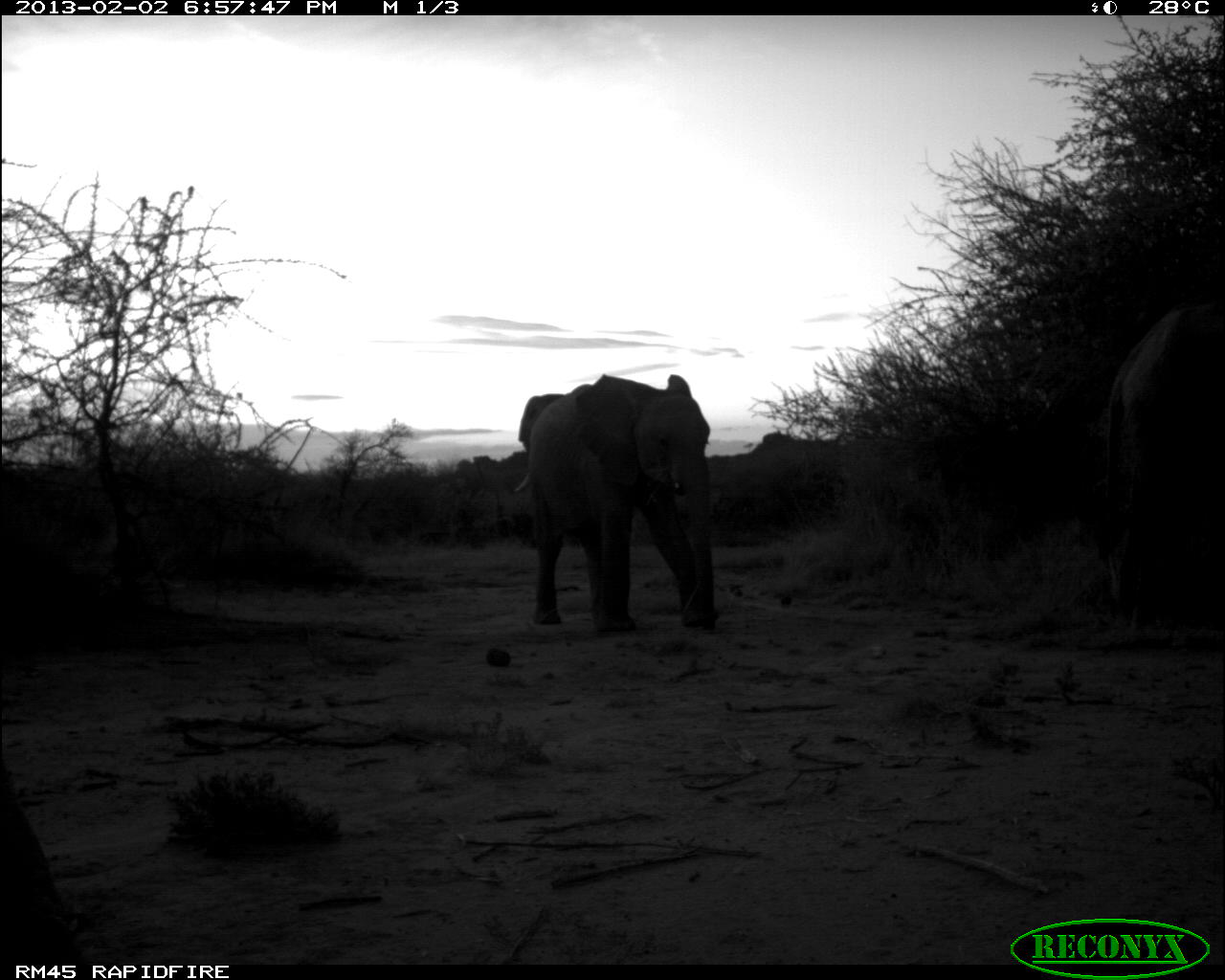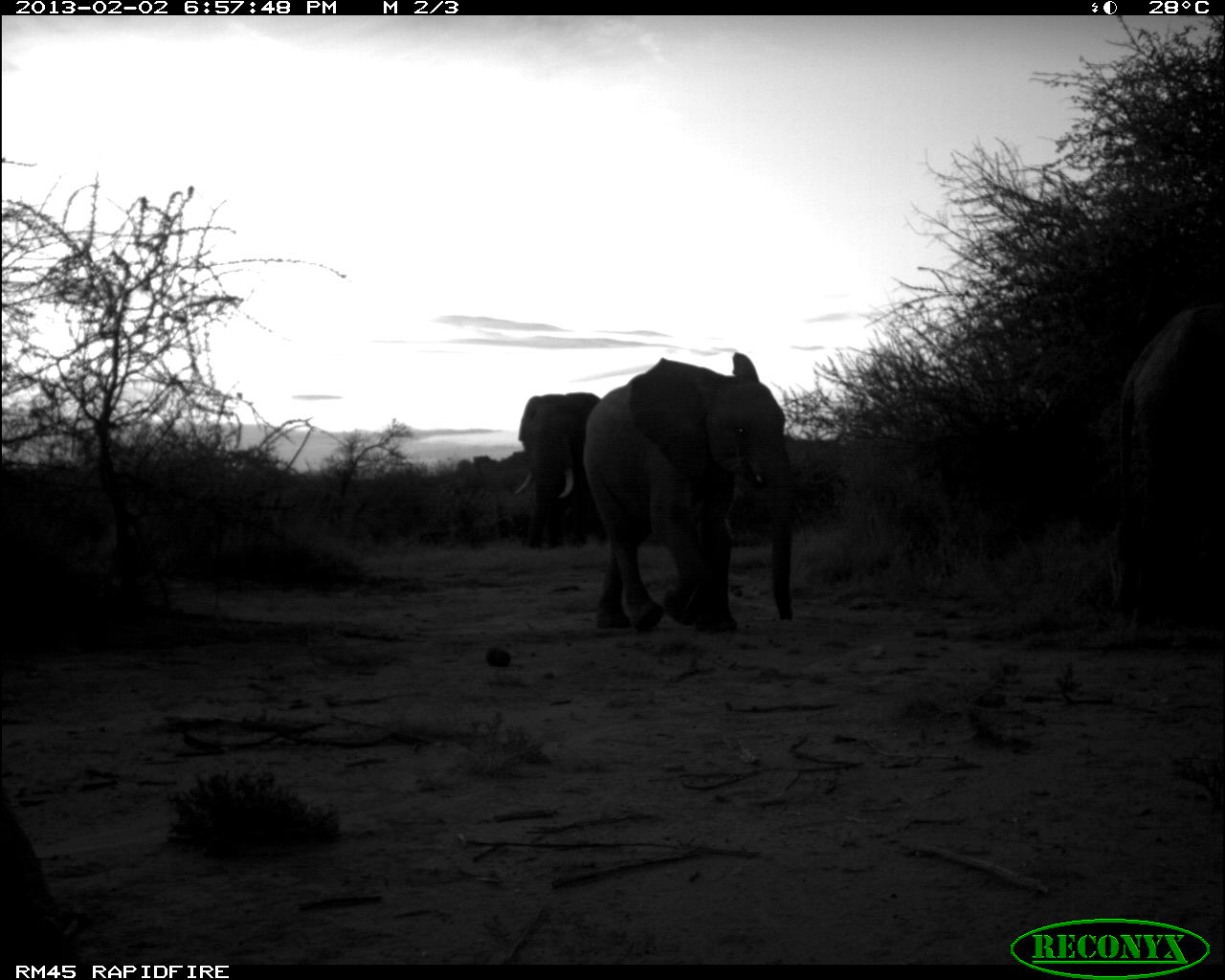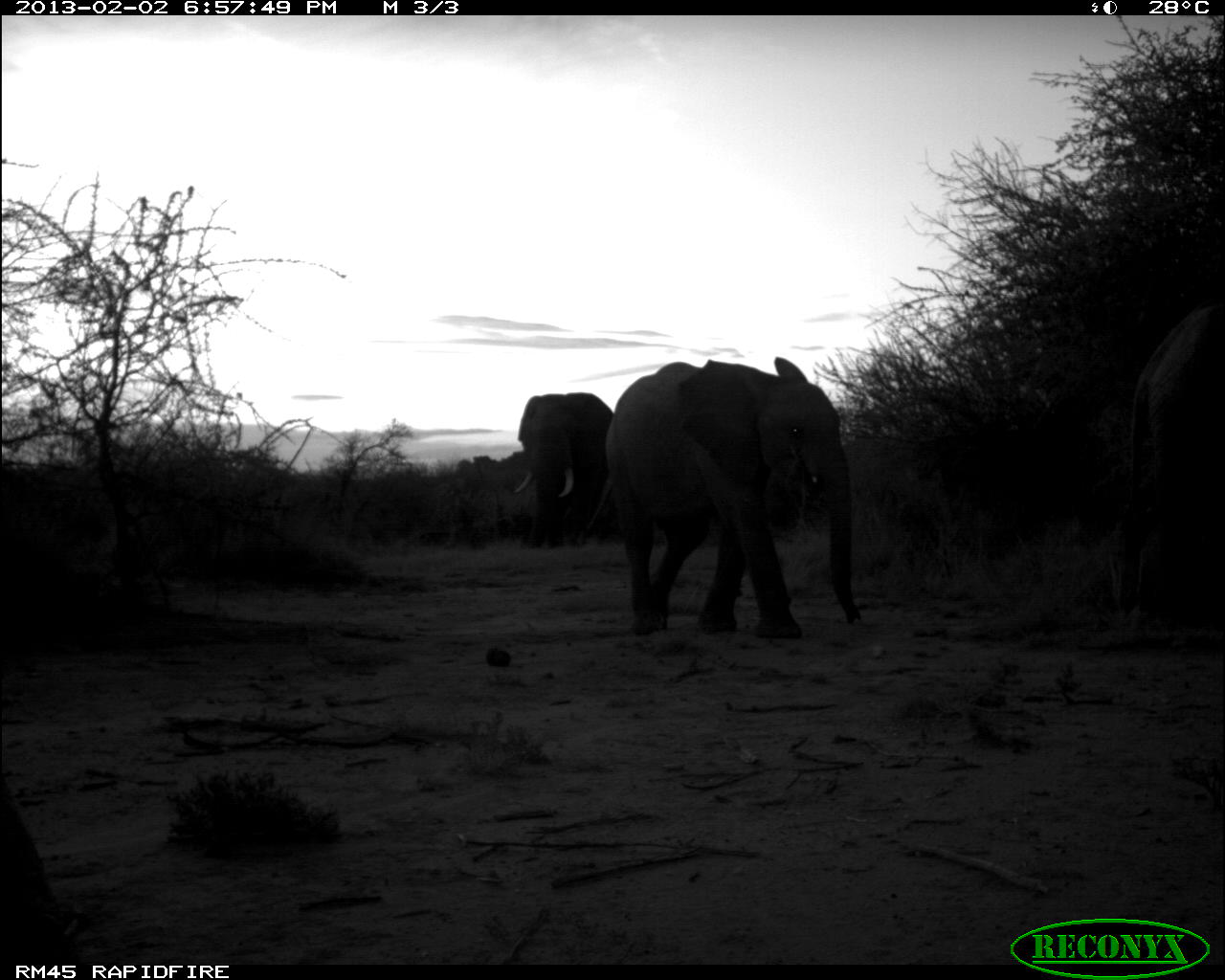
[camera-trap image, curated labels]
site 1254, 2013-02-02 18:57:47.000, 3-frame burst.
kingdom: Animalia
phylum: Chordata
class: Mammalia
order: Proboscidea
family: Elephantidae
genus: Loxodonta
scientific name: Loxodonta africana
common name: african bush elephant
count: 4